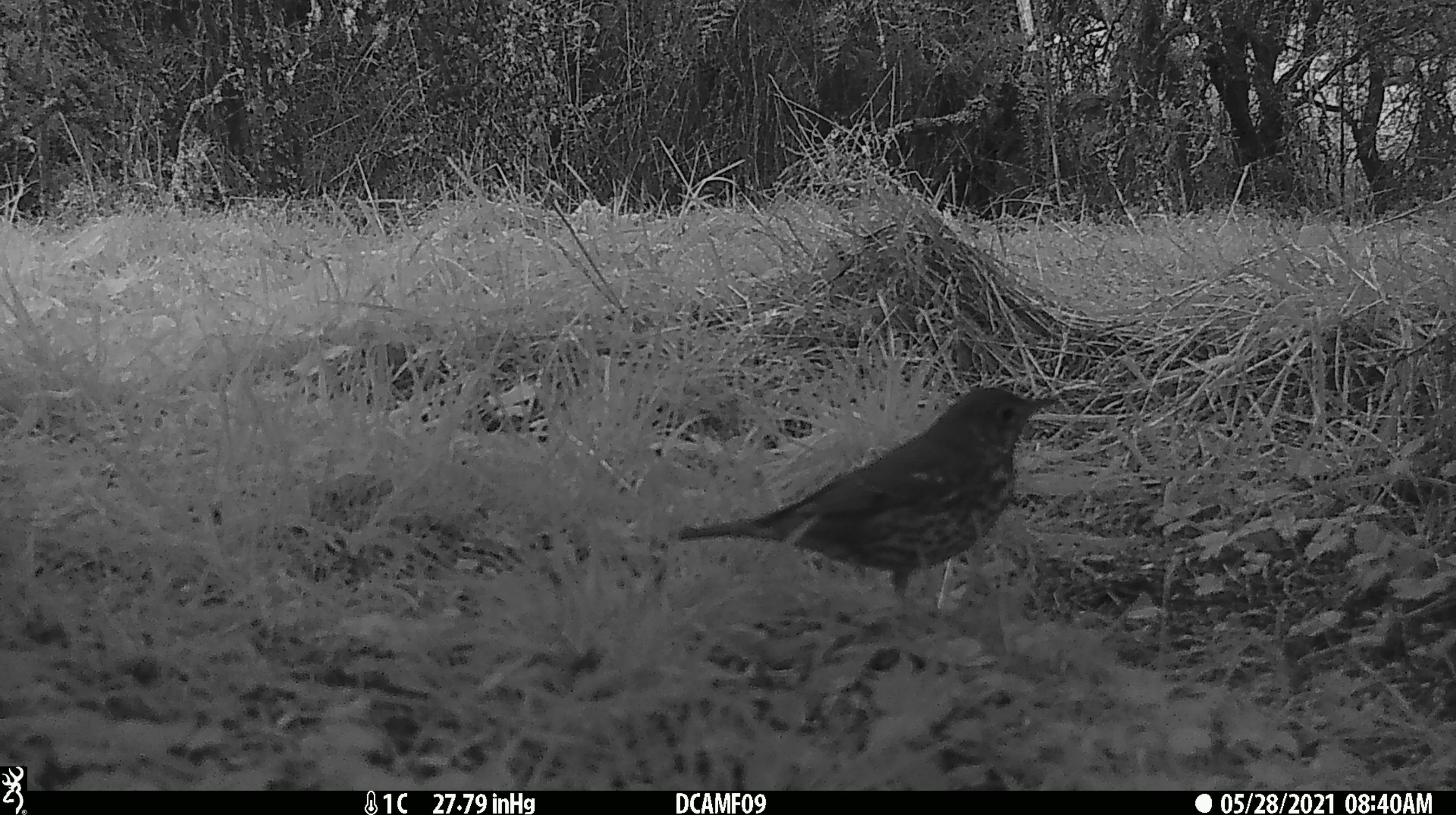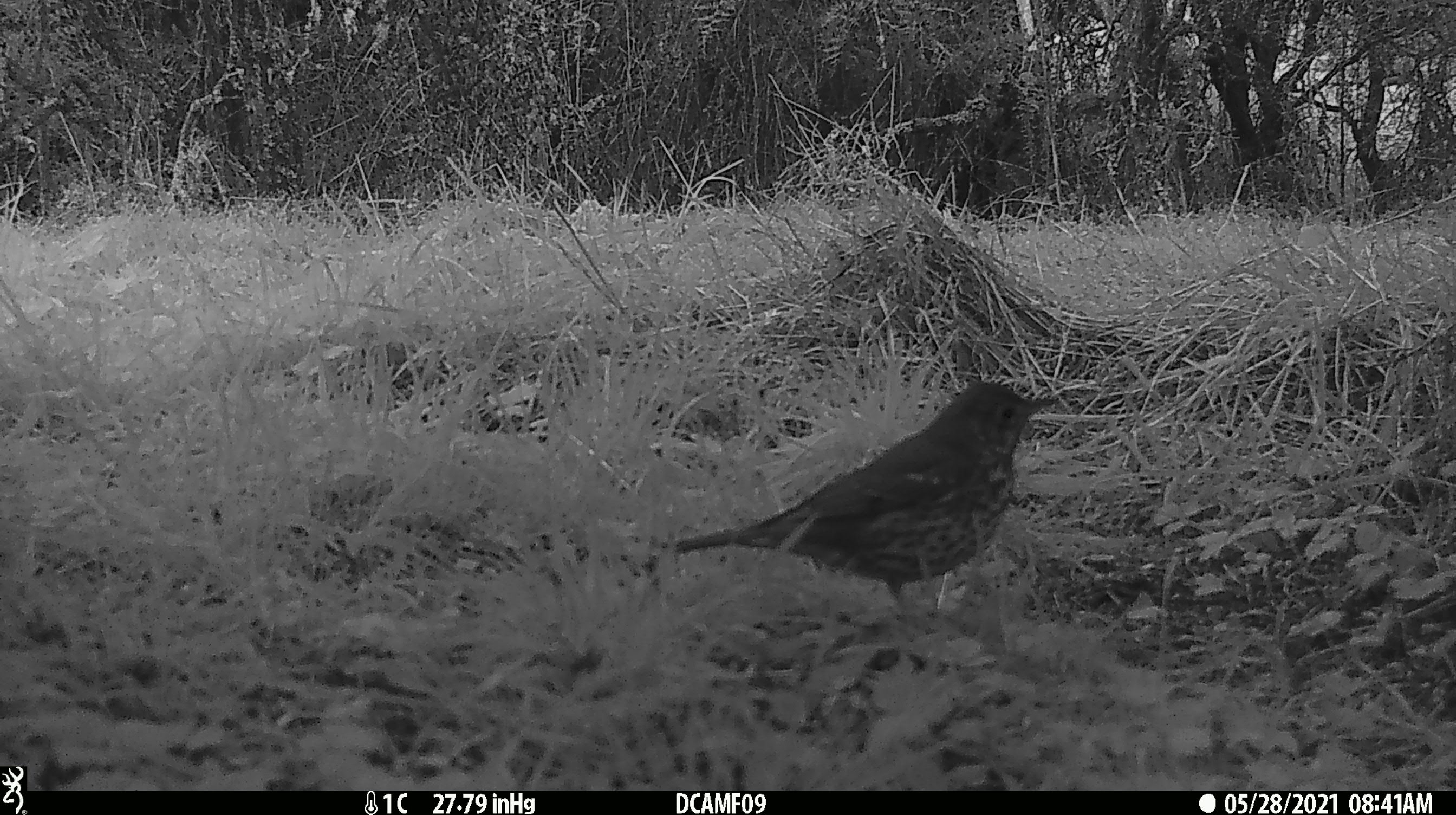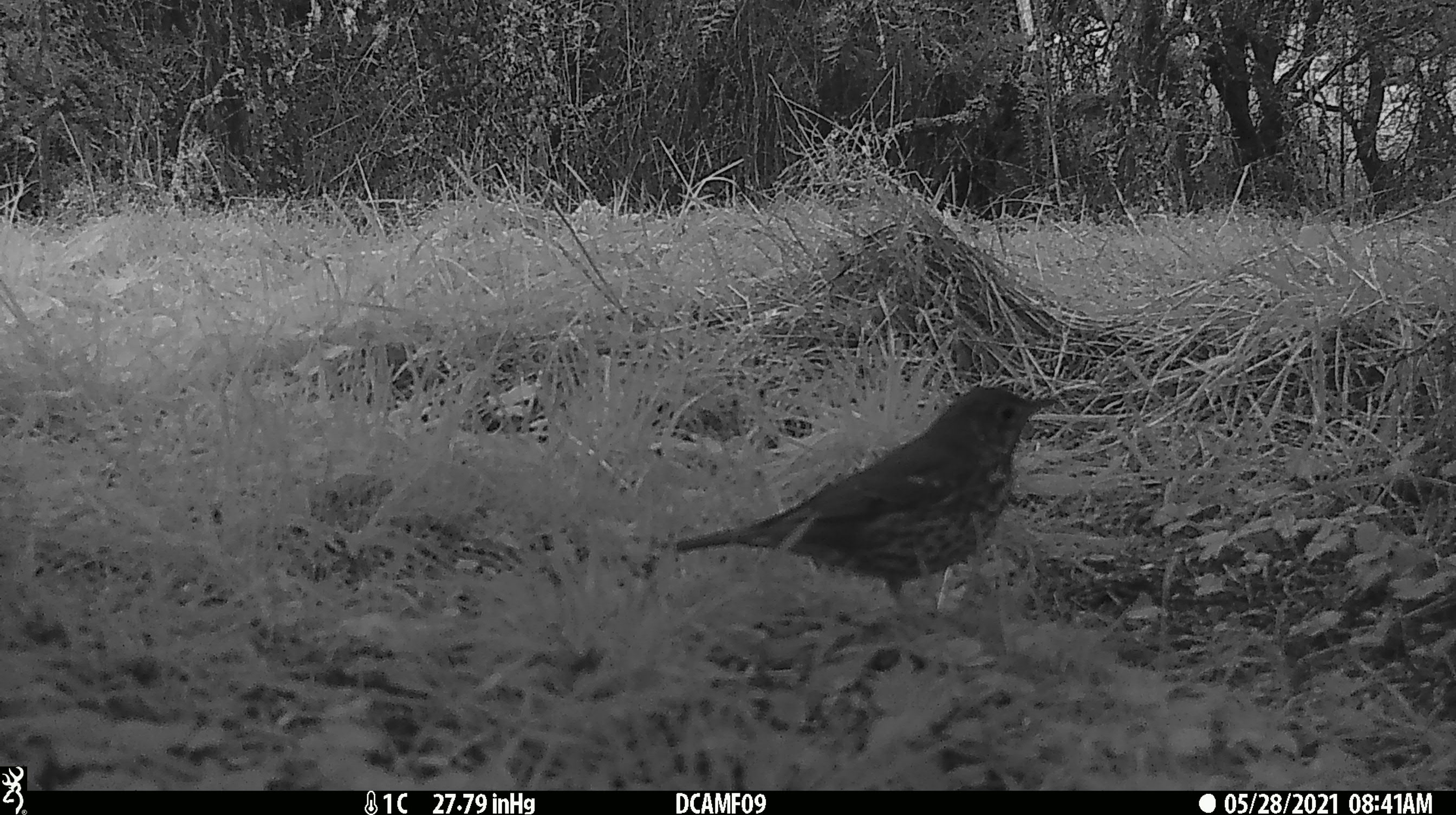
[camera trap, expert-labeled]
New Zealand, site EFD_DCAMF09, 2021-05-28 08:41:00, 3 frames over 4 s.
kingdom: Animalia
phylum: Chordata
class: Aves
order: Passeriformes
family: Turdidae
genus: Turdus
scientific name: Turdus philomelos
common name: song thrush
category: thrush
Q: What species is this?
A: Thrush (song thrush) (Turdus philomelos).